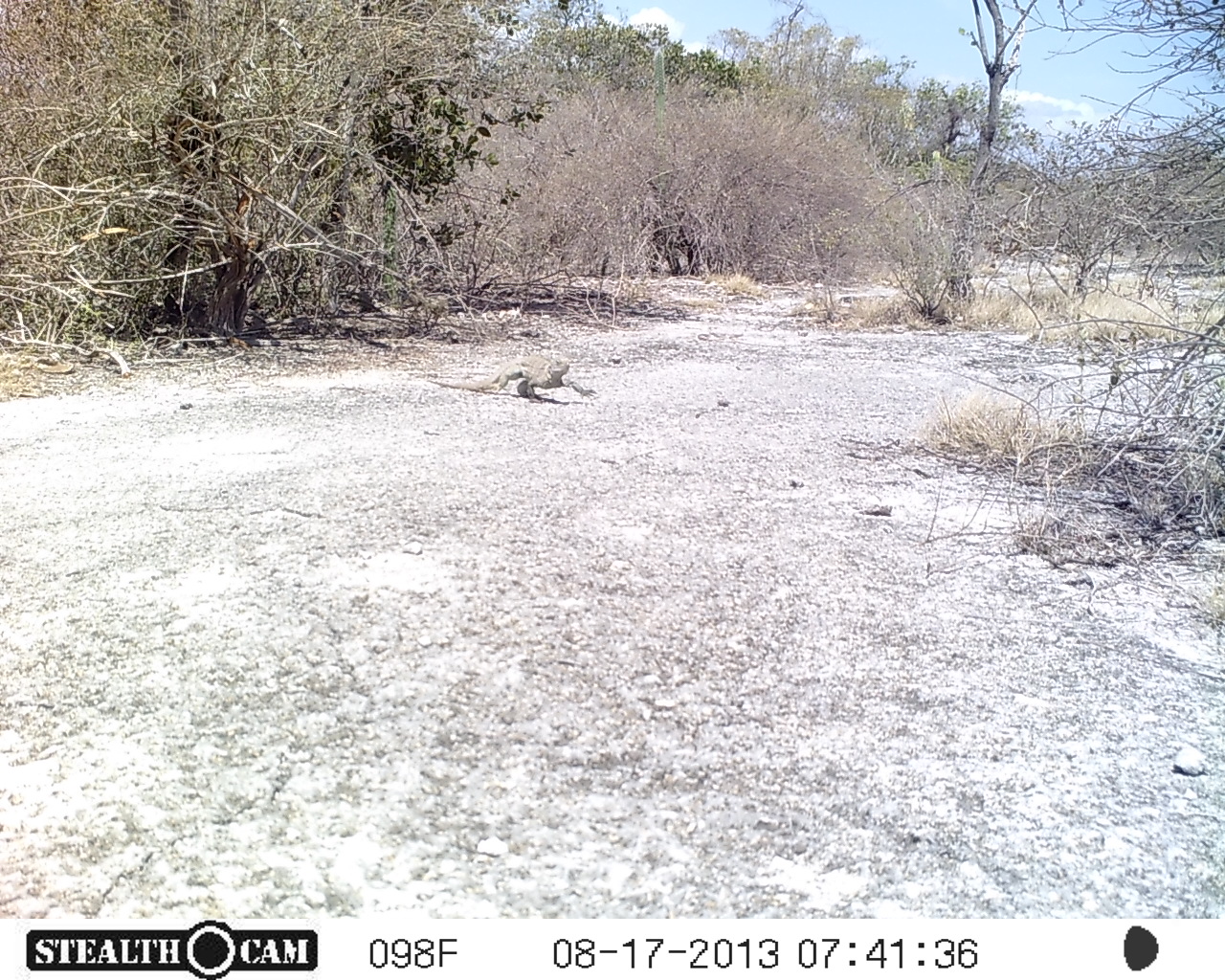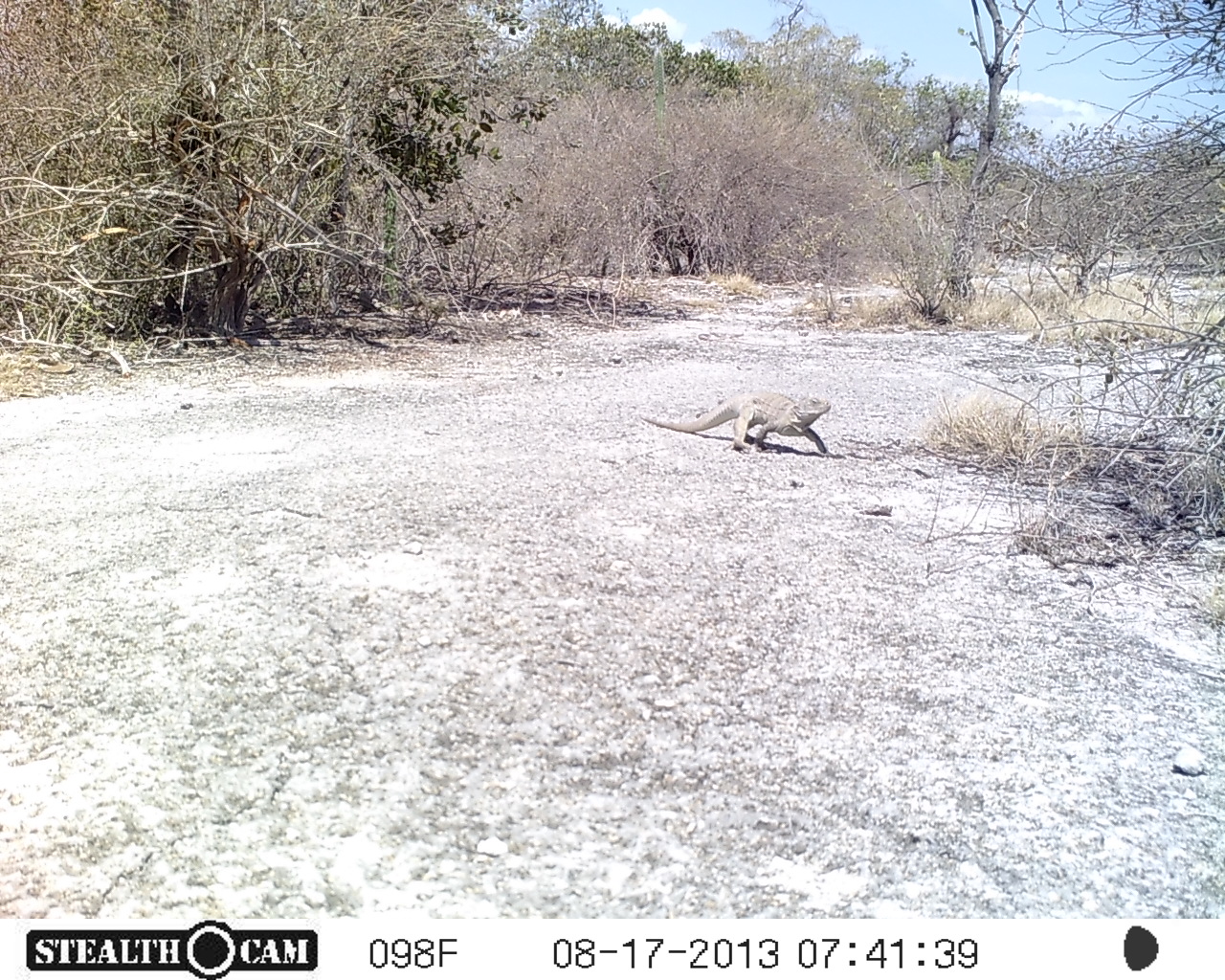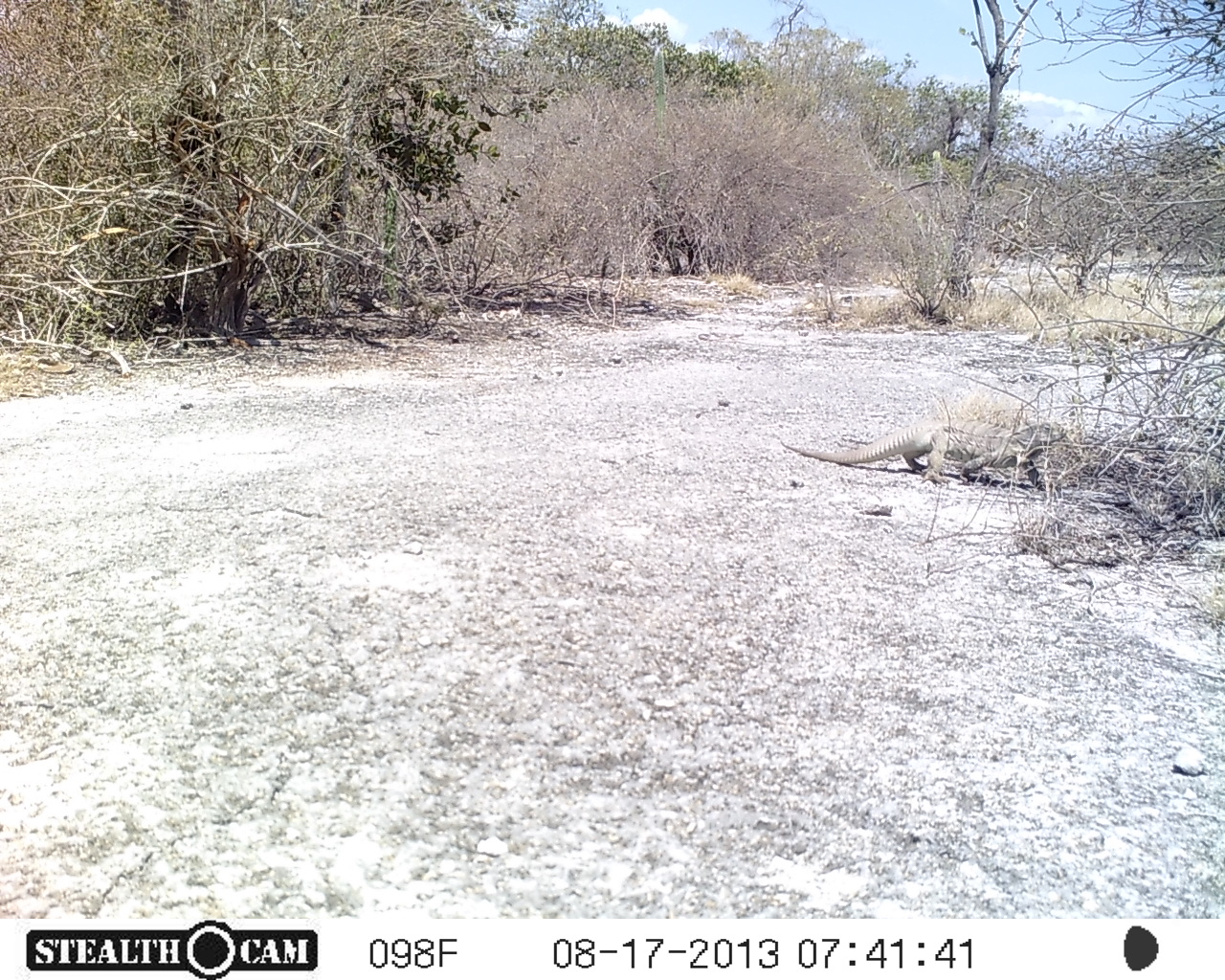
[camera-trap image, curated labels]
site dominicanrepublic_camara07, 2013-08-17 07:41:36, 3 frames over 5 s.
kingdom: Animalia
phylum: Chordata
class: Reptilia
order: Squamata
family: Iguanidae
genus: Iguana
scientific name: Iguana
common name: typical iguanas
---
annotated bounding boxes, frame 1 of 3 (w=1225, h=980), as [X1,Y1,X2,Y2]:
iguana: [414,360,580,399]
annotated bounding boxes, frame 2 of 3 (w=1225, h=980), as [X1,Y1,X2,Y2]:
iguana: [636,387,832,456]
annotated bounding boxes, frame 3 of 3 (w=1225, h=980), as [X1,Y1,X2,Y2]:
iguana: [773,392,1062,486]